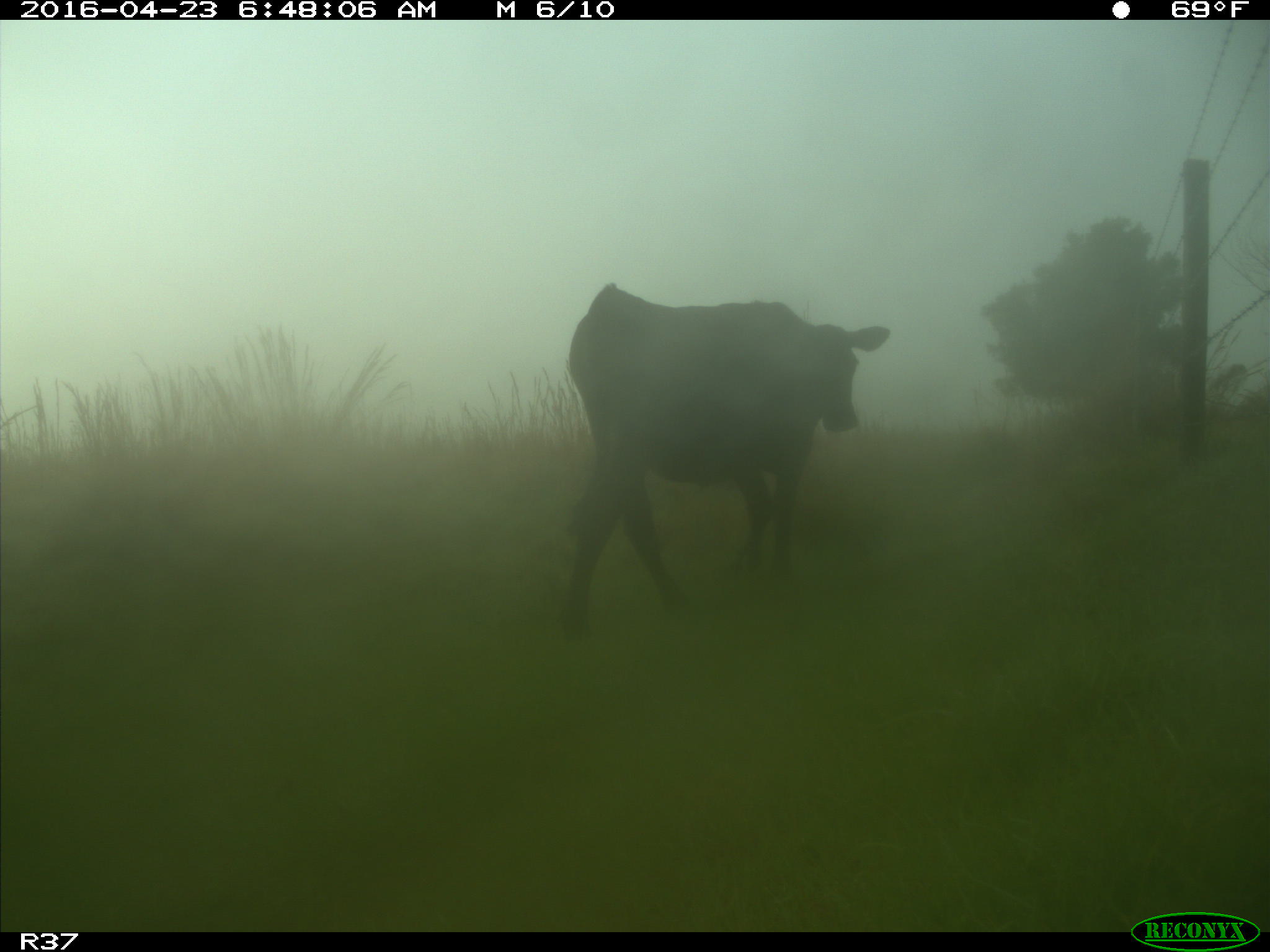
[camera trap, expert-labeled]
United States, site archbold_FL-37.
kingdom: Animalia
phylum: Chordata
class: Mammalia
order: Artiodactyla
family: Bovidae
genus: Bos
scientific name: Bos taurus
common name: domestic cow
Bos taurus (domestic cow).